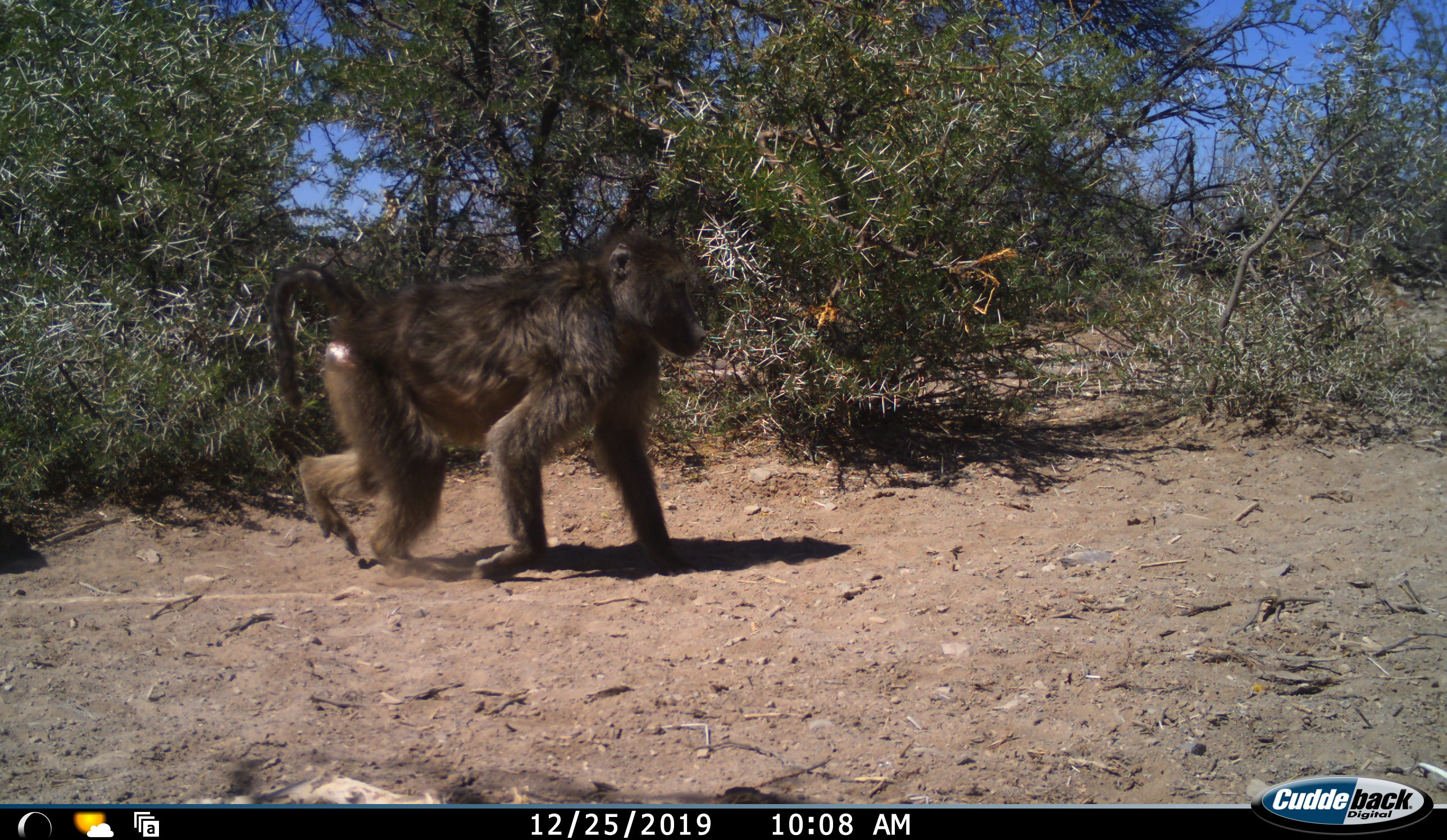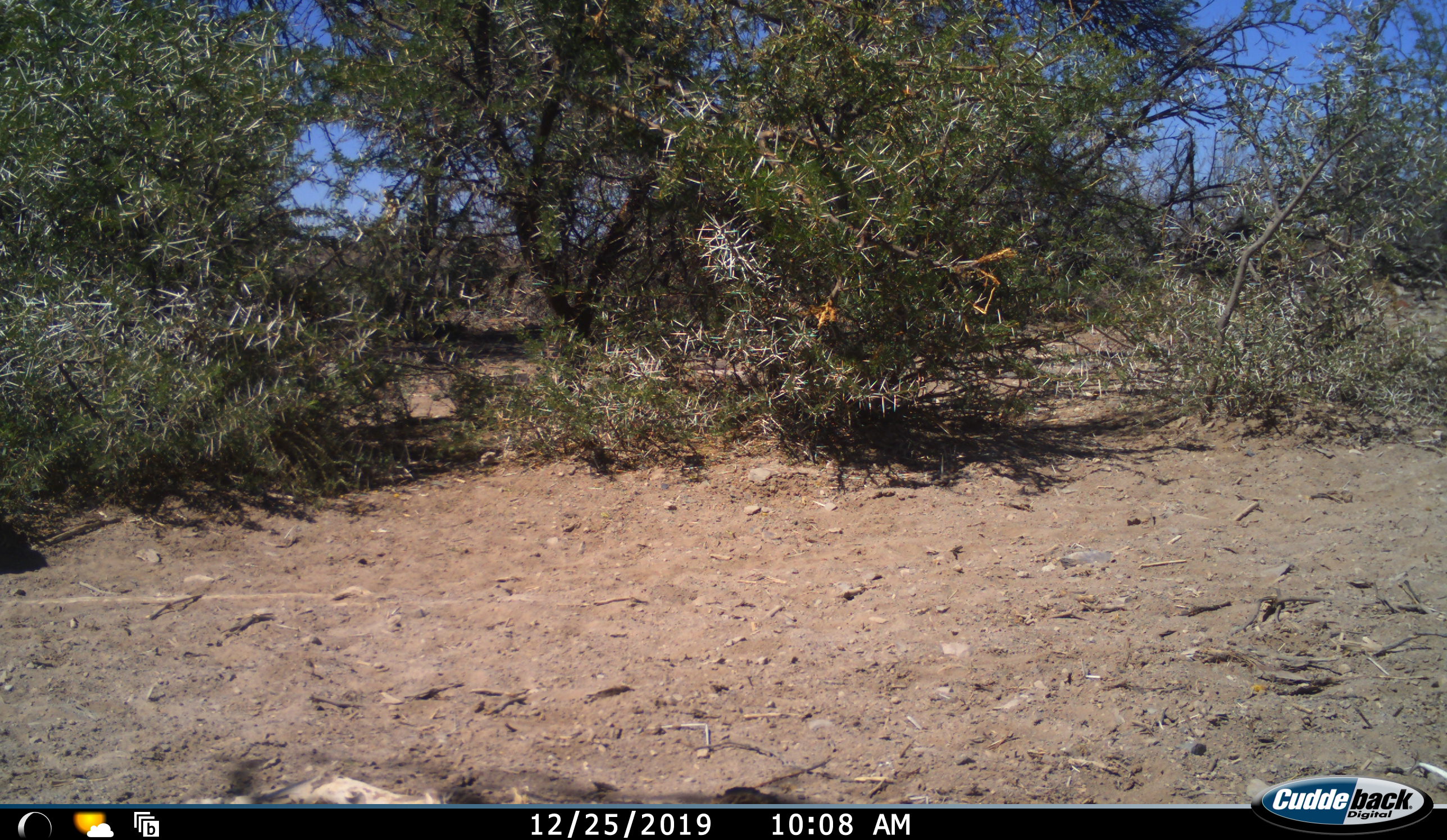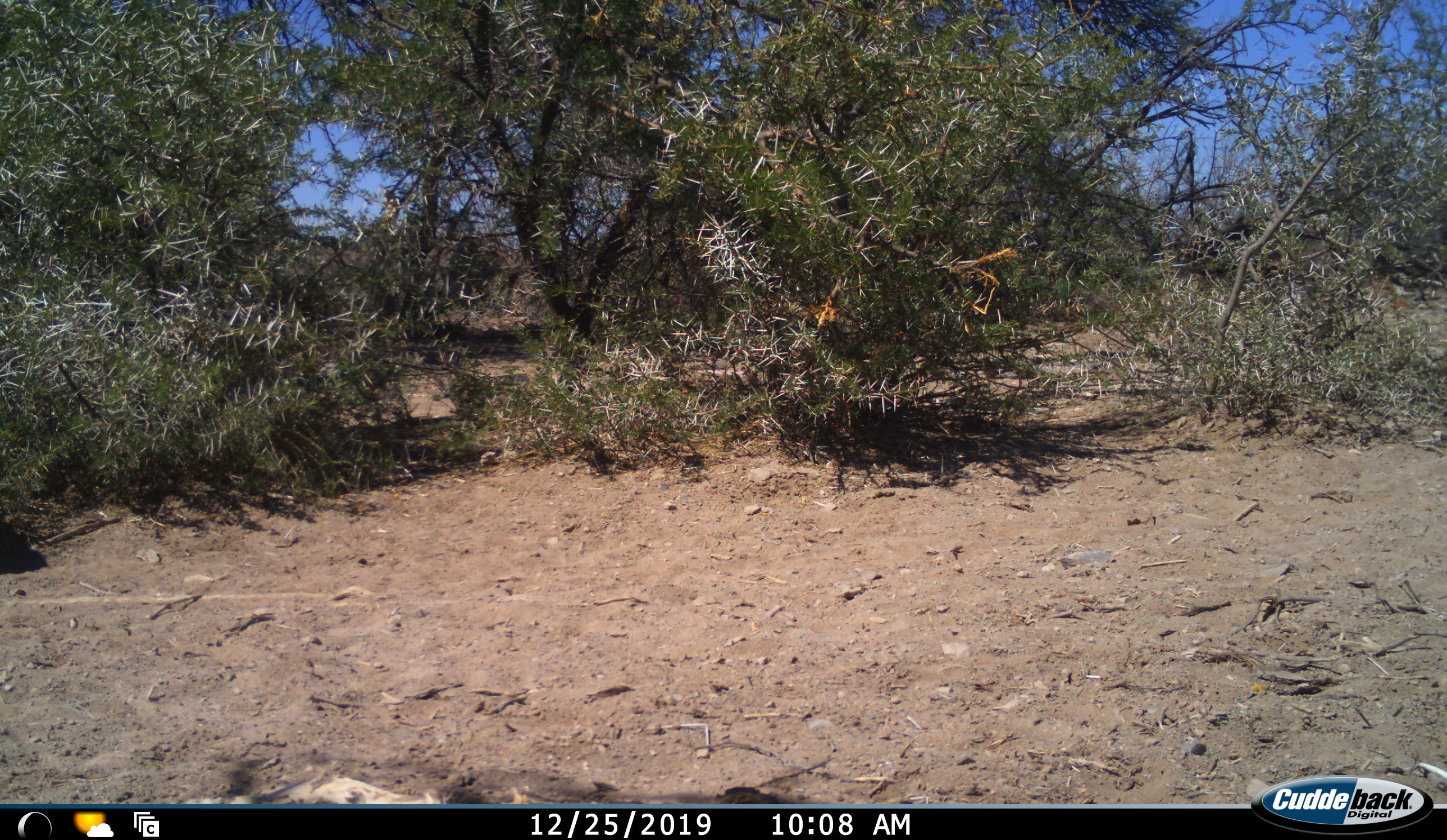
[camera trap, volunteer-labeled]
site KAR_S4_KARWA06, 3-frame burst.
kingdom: Animalia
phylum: Chordata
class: Mammalia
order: Primates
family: Cercopithecidae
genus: Papio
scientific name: Papio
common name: baboon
Baboon (Papio), count 1. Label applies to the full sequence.